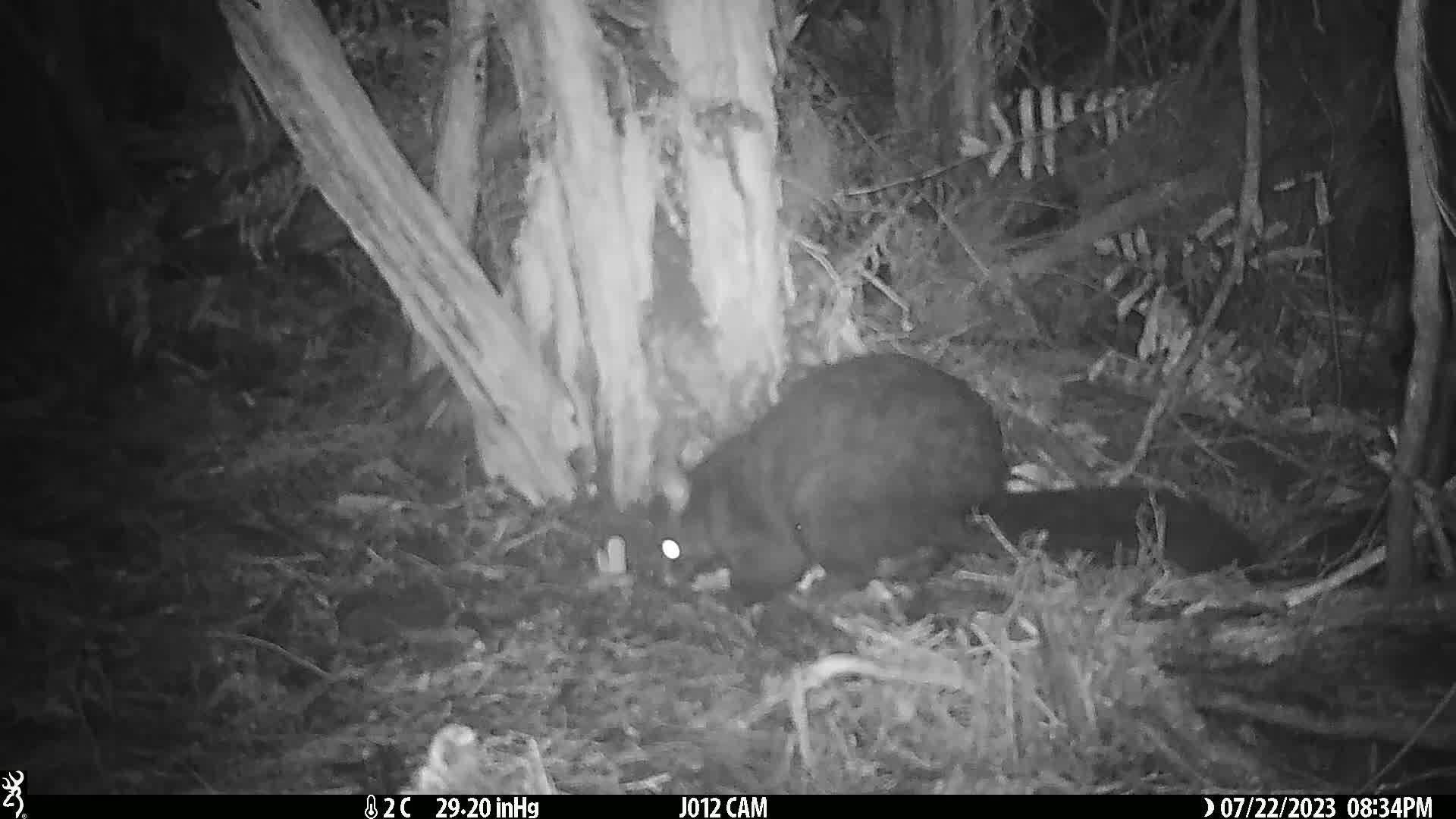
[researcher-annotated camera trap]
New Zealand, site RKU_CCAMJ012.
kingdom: Animalia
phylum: Chordata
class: Mammalia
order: Diprotodontia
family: Phalangeridae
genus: Trichosurus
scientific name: Trichosurus vulpecula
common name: common brushtail possum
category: possum